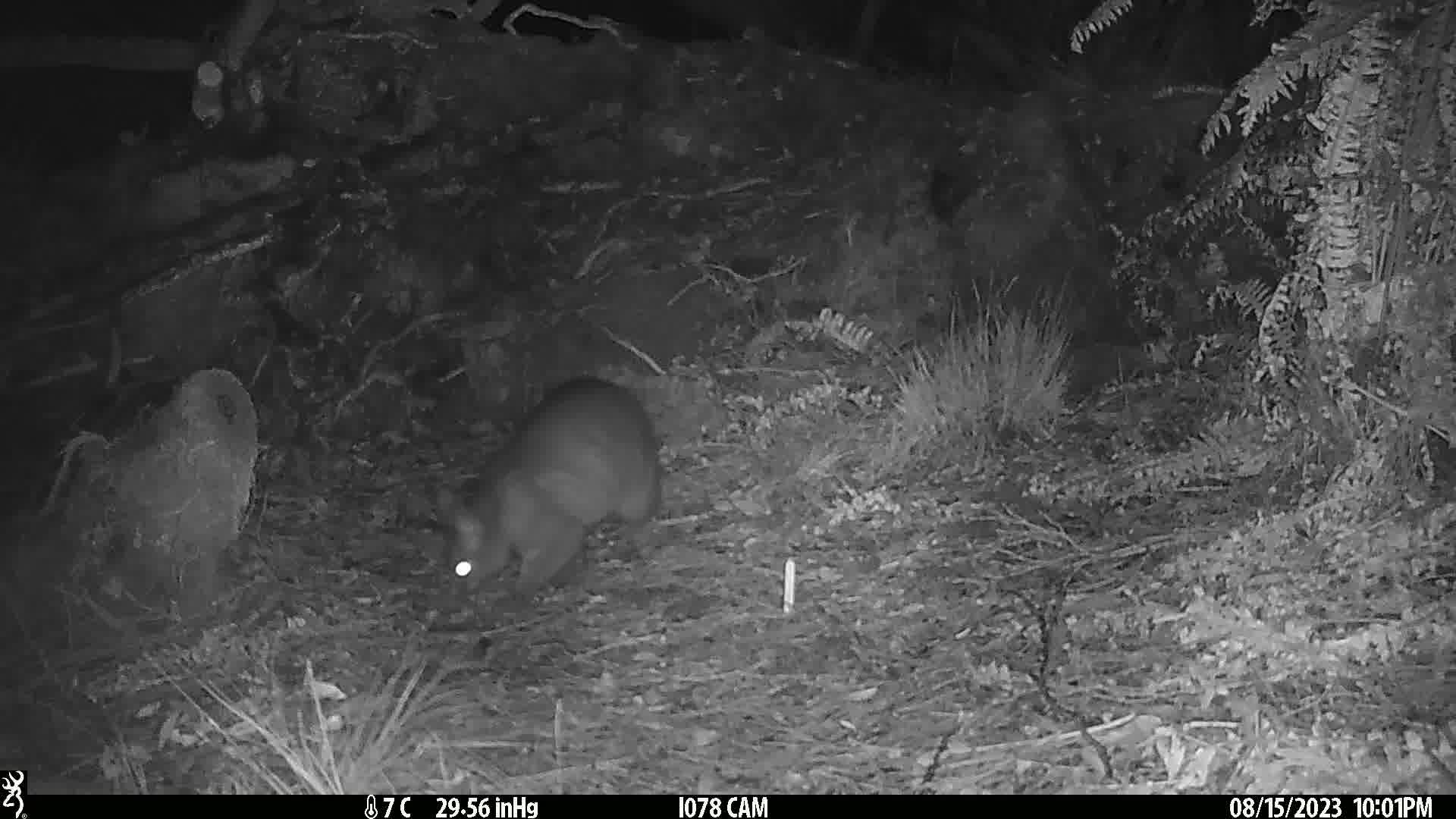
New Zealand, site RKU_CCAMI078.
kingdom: Animalia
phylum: Chordata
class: Mammalia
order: Diprotodontia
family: Phalangeridae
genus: Trichosurus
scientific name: Trichosurus vulpecula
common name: common brushtail possum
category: possum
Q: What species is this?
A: Possum (common brushtail possum) (Trichosurus vulpecula).